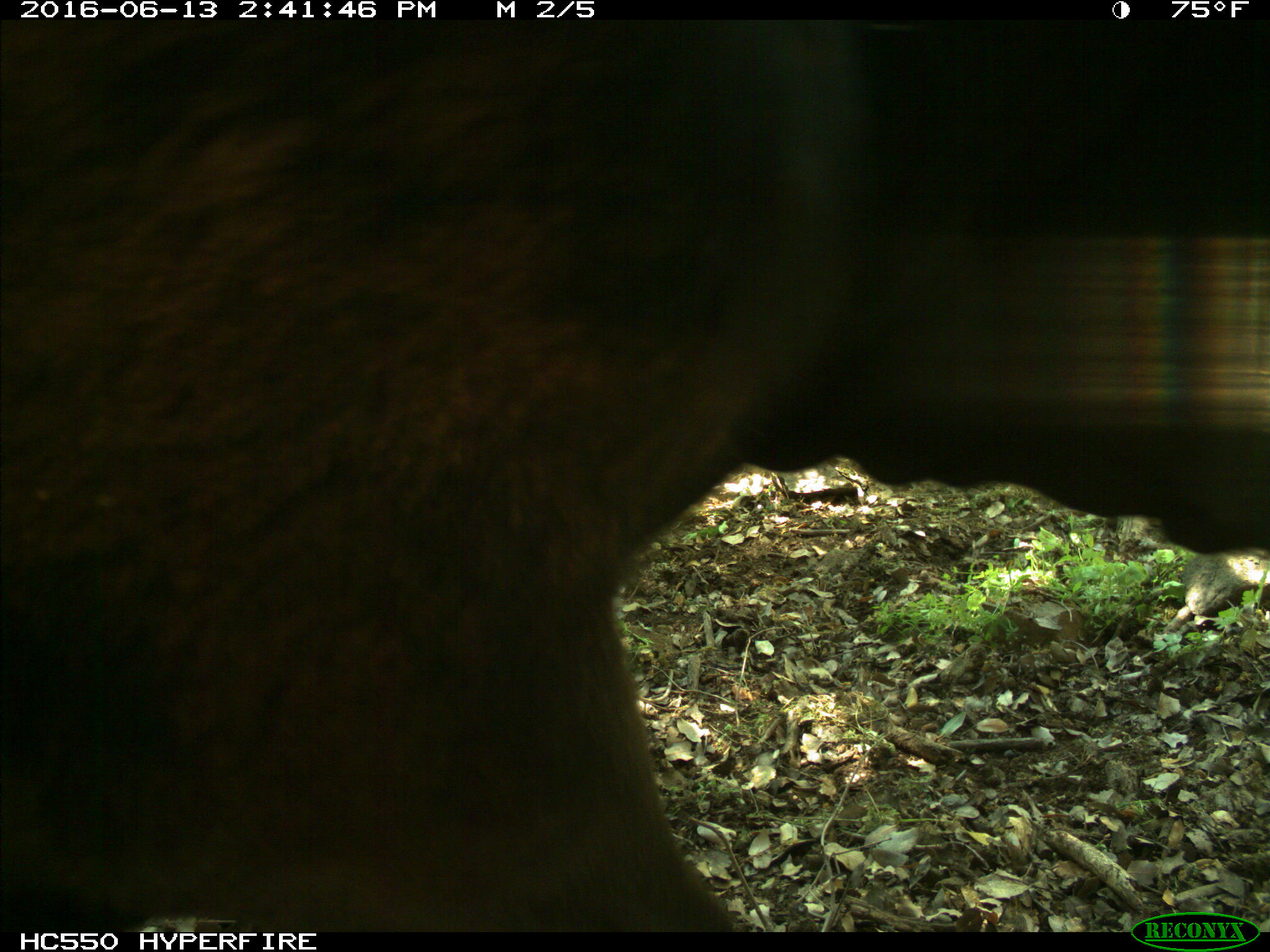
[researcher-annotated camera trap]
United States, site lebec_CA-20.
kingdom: Animalia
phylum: Chordata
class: Mammalia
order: Artiodactyla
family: Bovidae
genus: Bos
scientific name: Bos taurus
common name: domestic cow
Bos taurus (domestic cow).